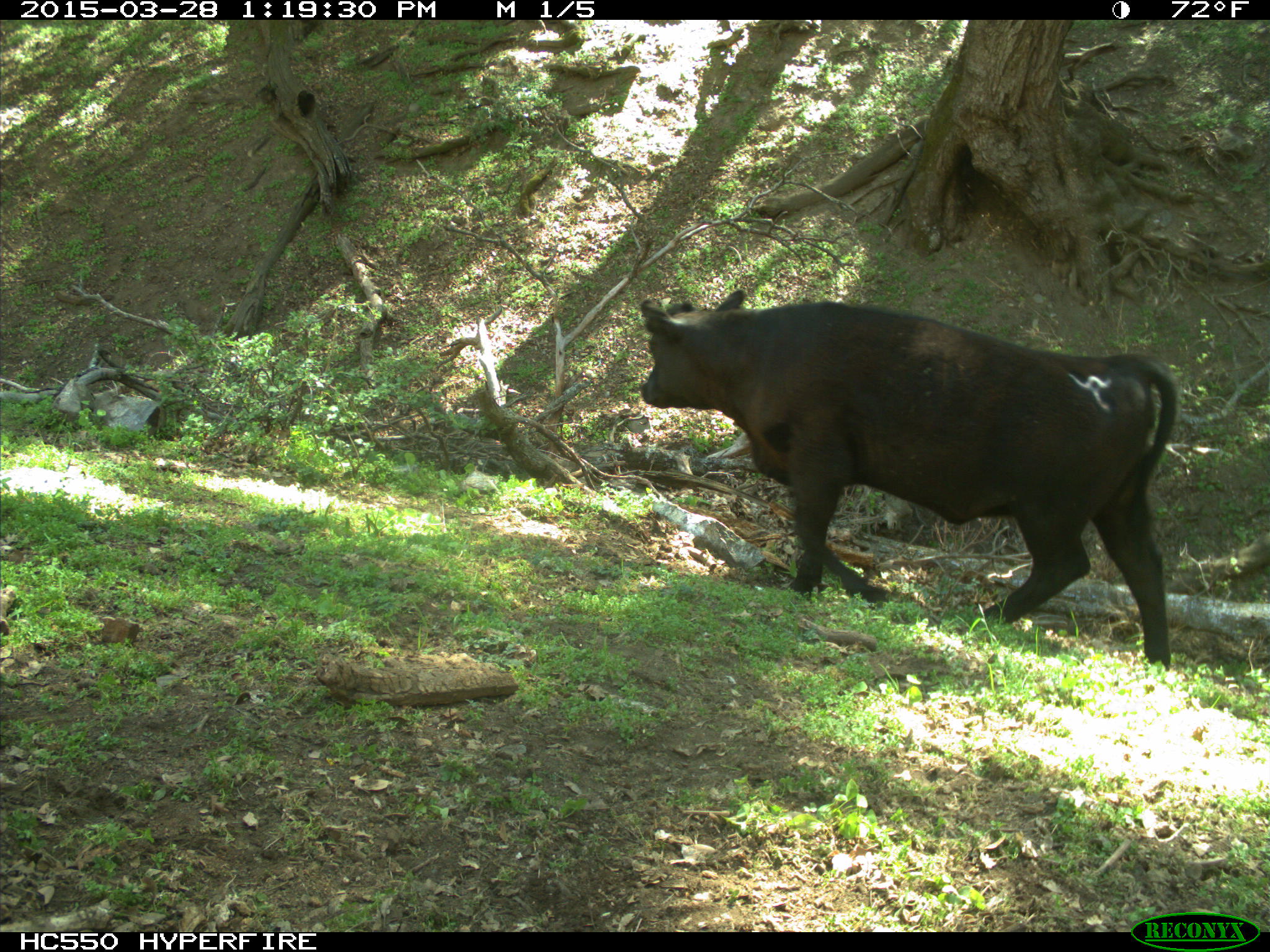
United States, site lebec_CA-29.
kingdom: Animalia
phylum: Chordata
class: Mammalia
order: Artiodactyla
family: Bovidae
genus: Bos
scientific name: Bos taurus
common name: domestic cow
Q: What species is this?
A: Bos taurus (domestic cow).